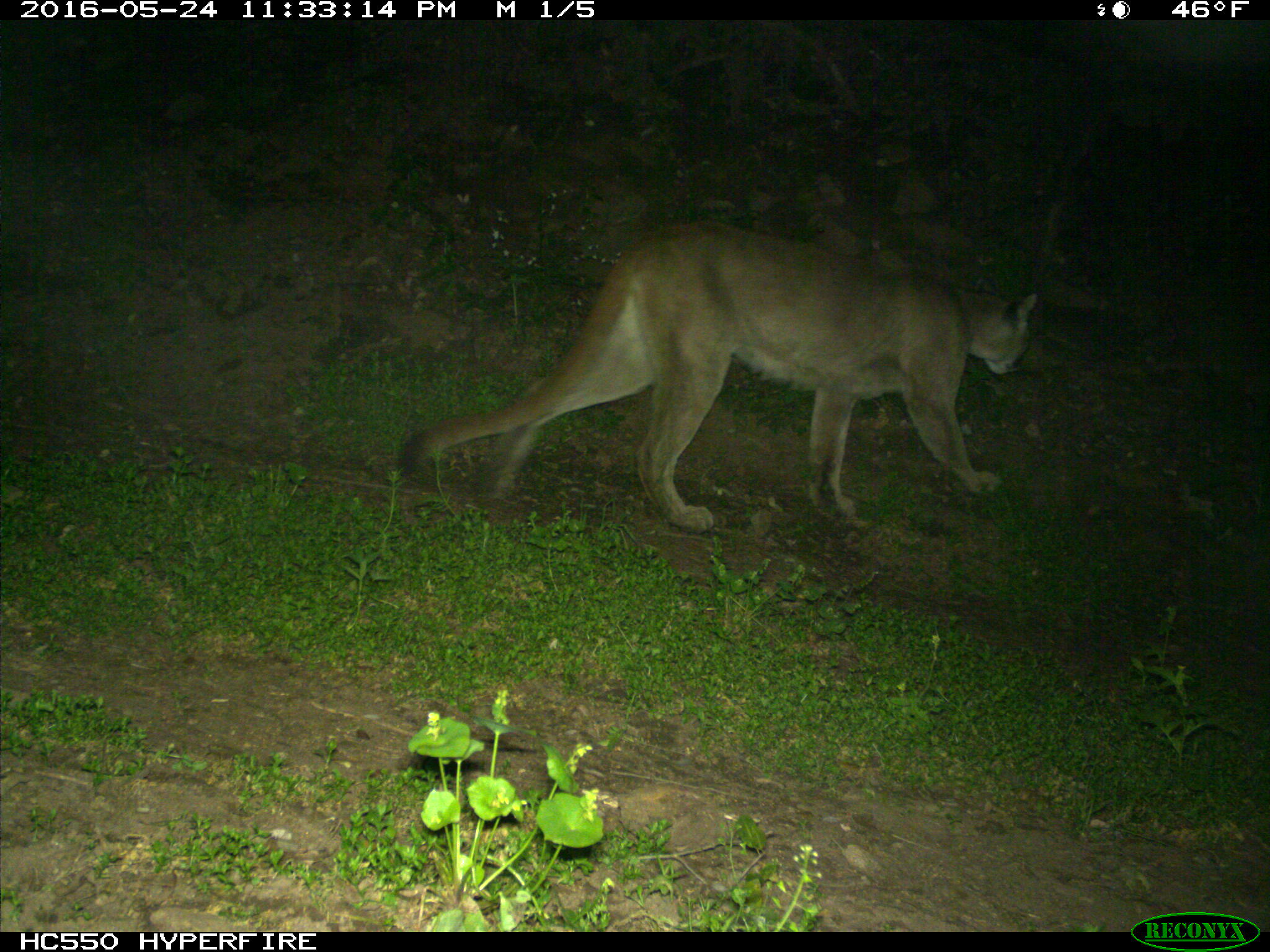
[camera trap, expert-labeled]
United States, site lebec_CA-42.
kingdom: Animalia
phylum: Chordata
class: Mammalia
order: Carnivora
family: Felidae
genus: Puma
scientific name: Puma concolor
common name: mountain lion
Puma concolor (mountain lion).